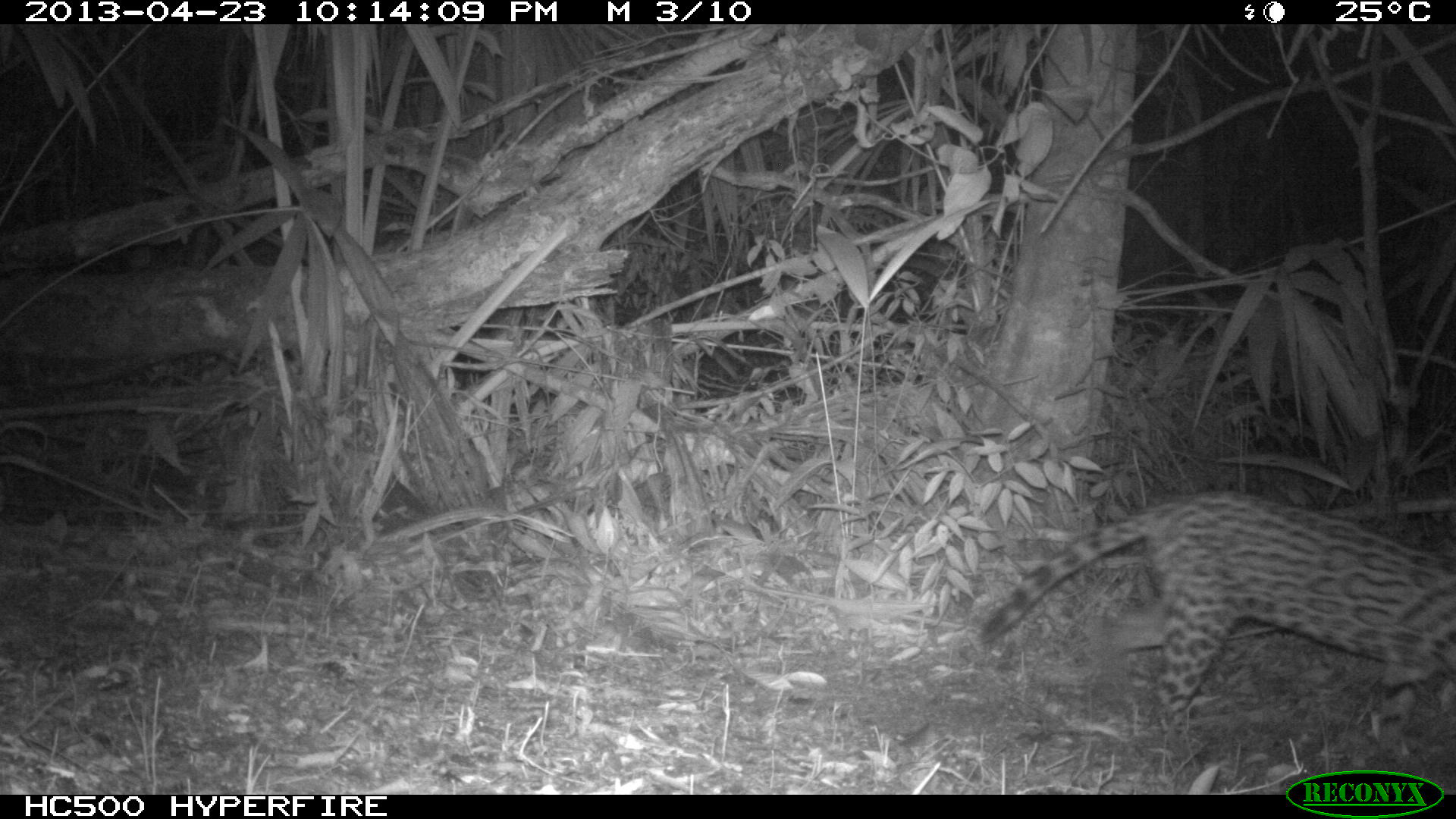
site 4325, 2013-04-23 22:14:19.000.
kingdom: Animalia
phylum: Chordata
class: Mammalia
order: Carnivora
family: Felidae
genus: Leopardus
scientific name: Leopardus pardalis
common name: ocelot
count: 1